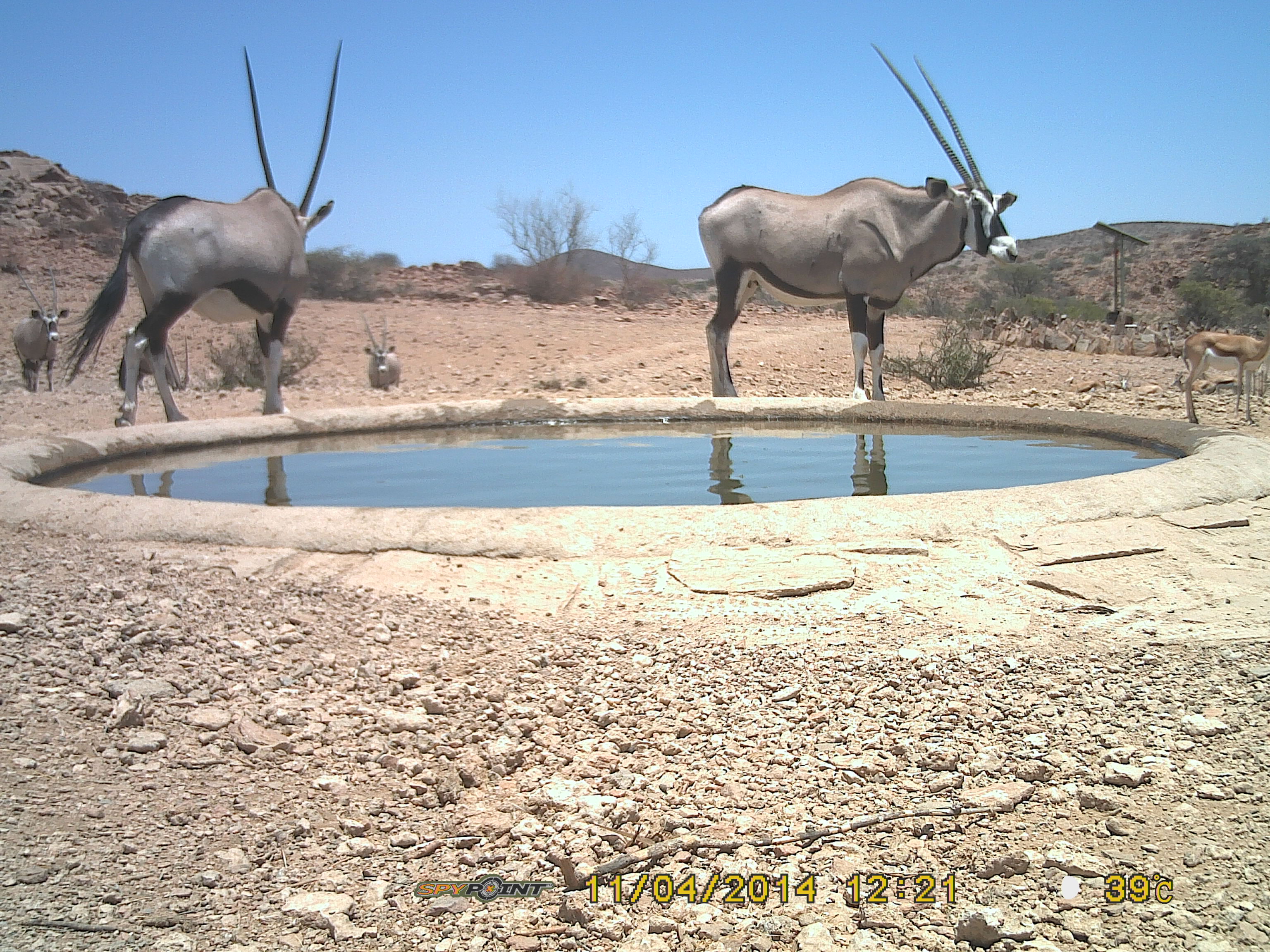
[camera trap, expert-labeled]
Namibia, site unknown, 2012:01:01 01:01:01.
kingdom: Animalia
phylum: Chordata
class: Mammalia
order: Artiodactyla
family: Bovidae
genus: Oryx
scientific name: Oryx gazella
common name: gemsbok